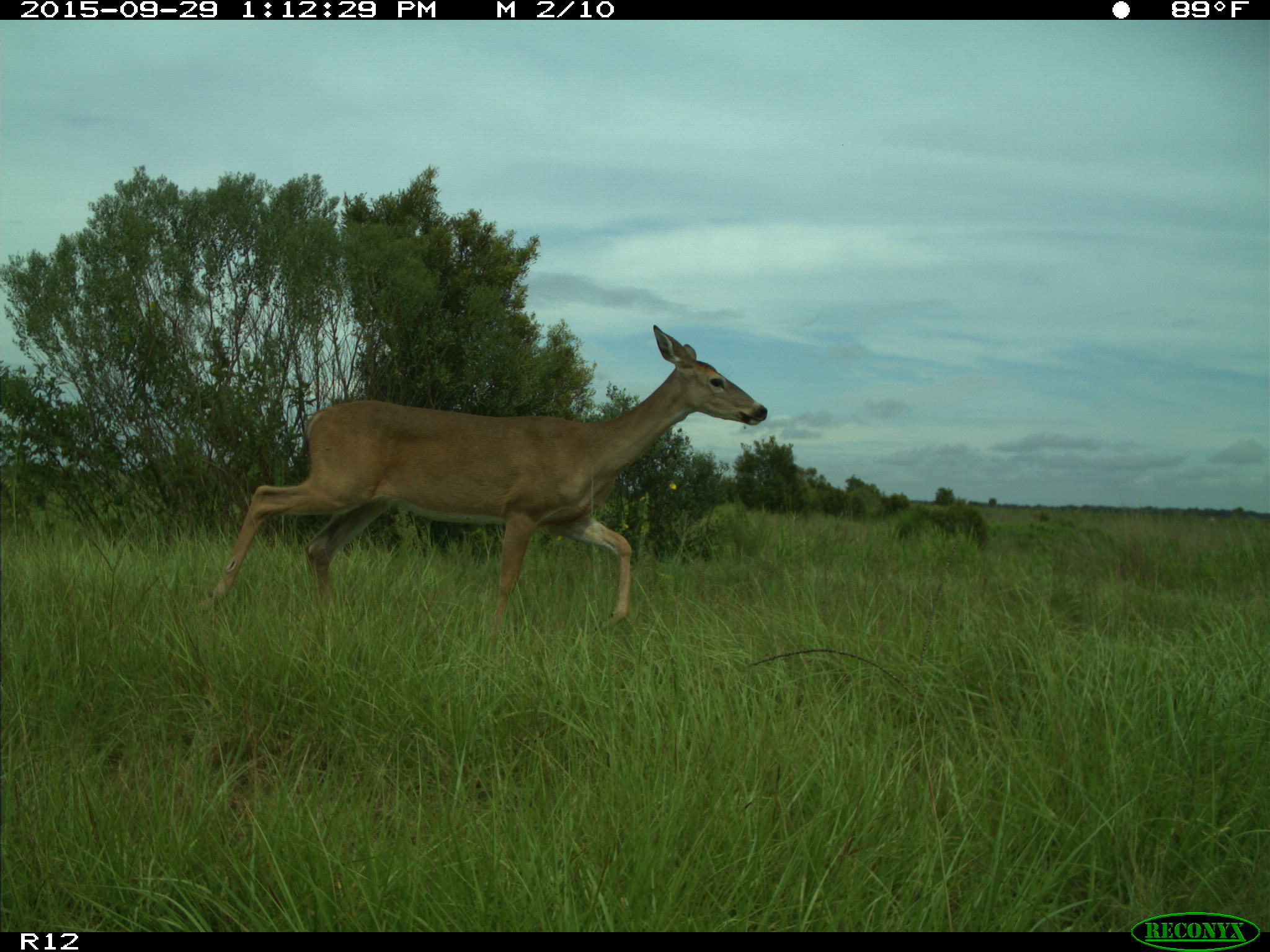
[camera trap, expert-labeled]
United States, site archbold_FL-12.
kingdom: Animalia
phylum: Chordata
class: Mammalia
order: Artiodactyla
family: Cervidae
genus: Odocoileus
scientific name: Odocoileus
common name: deer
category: unidentified deer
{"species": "unidentified deer (deer) (Odocoileus)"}